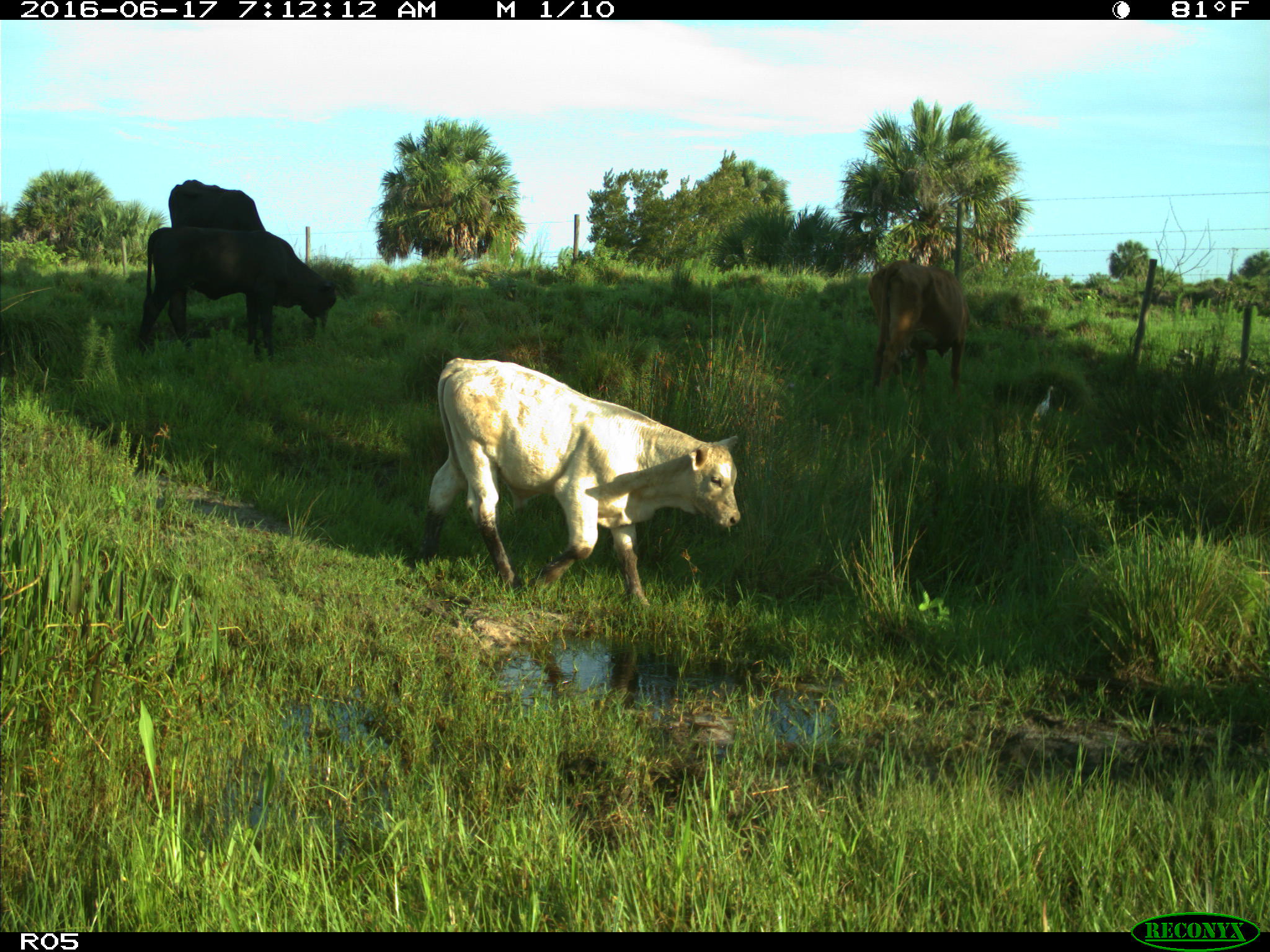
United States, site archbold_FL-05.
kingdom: Animalia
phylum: Chordata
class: Mammalia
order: Artiodactyla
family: Bovidae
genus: Bos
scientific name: Bos taurus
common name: domestic cow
Bos taurus (domestic cow).